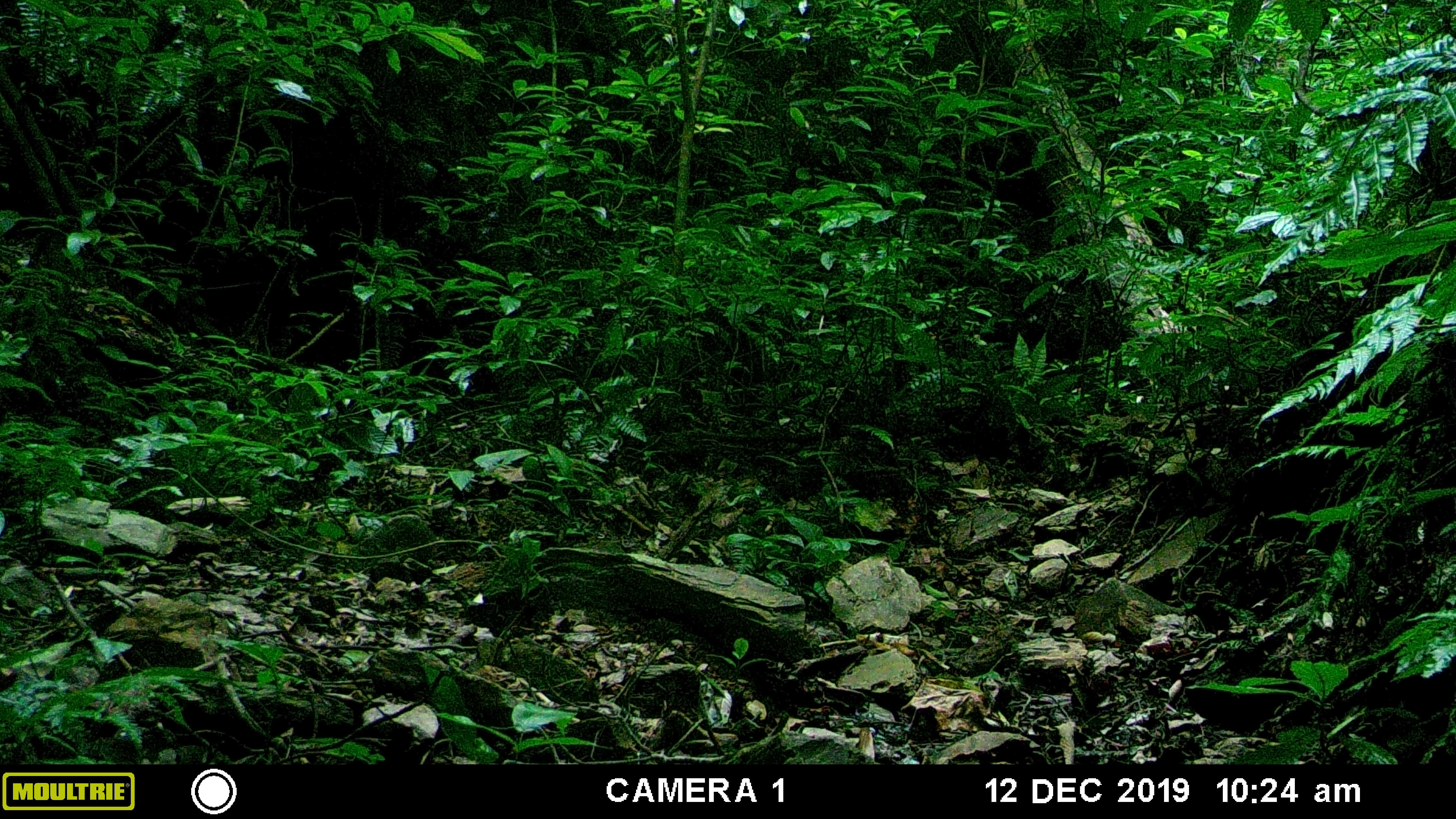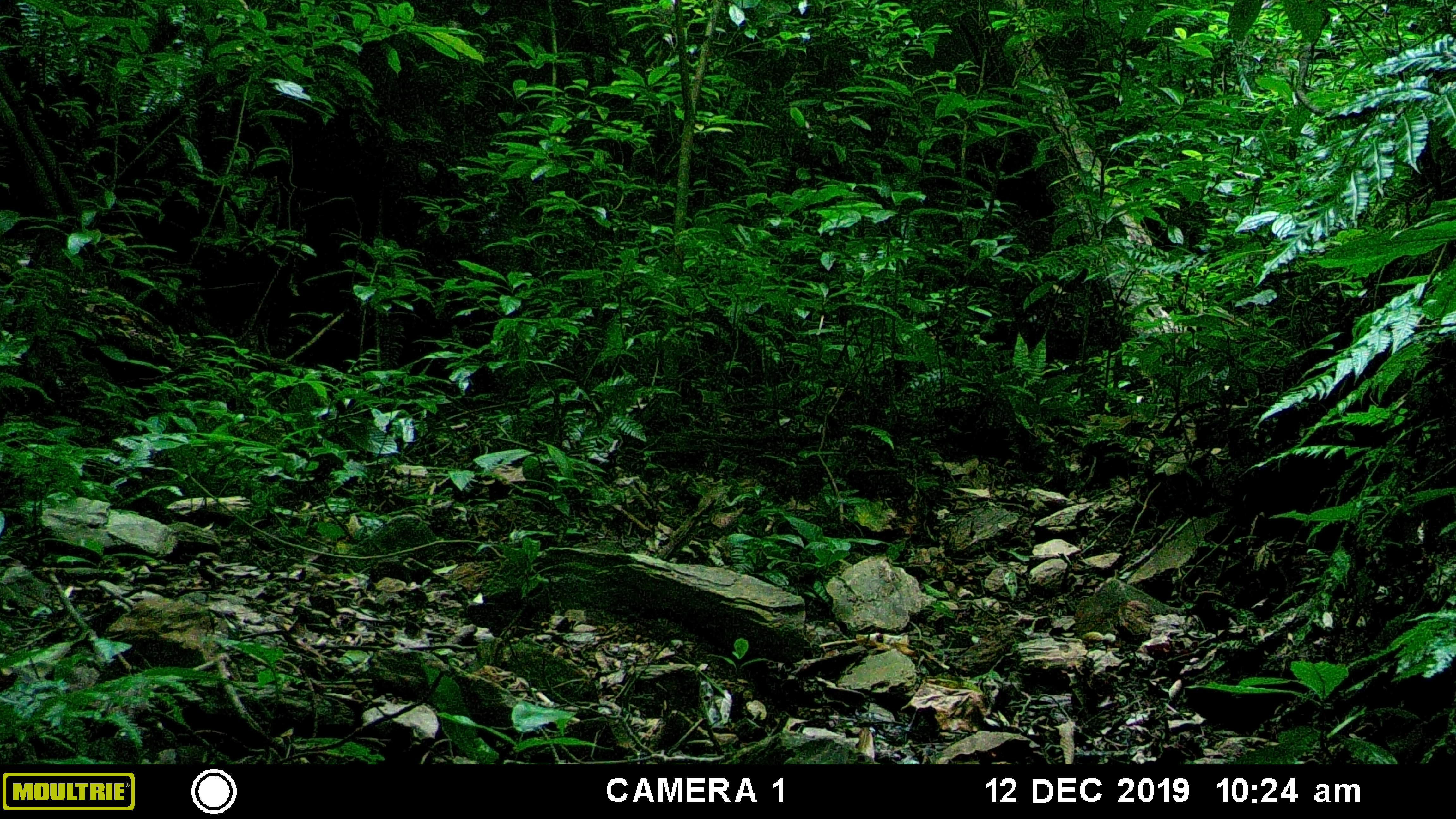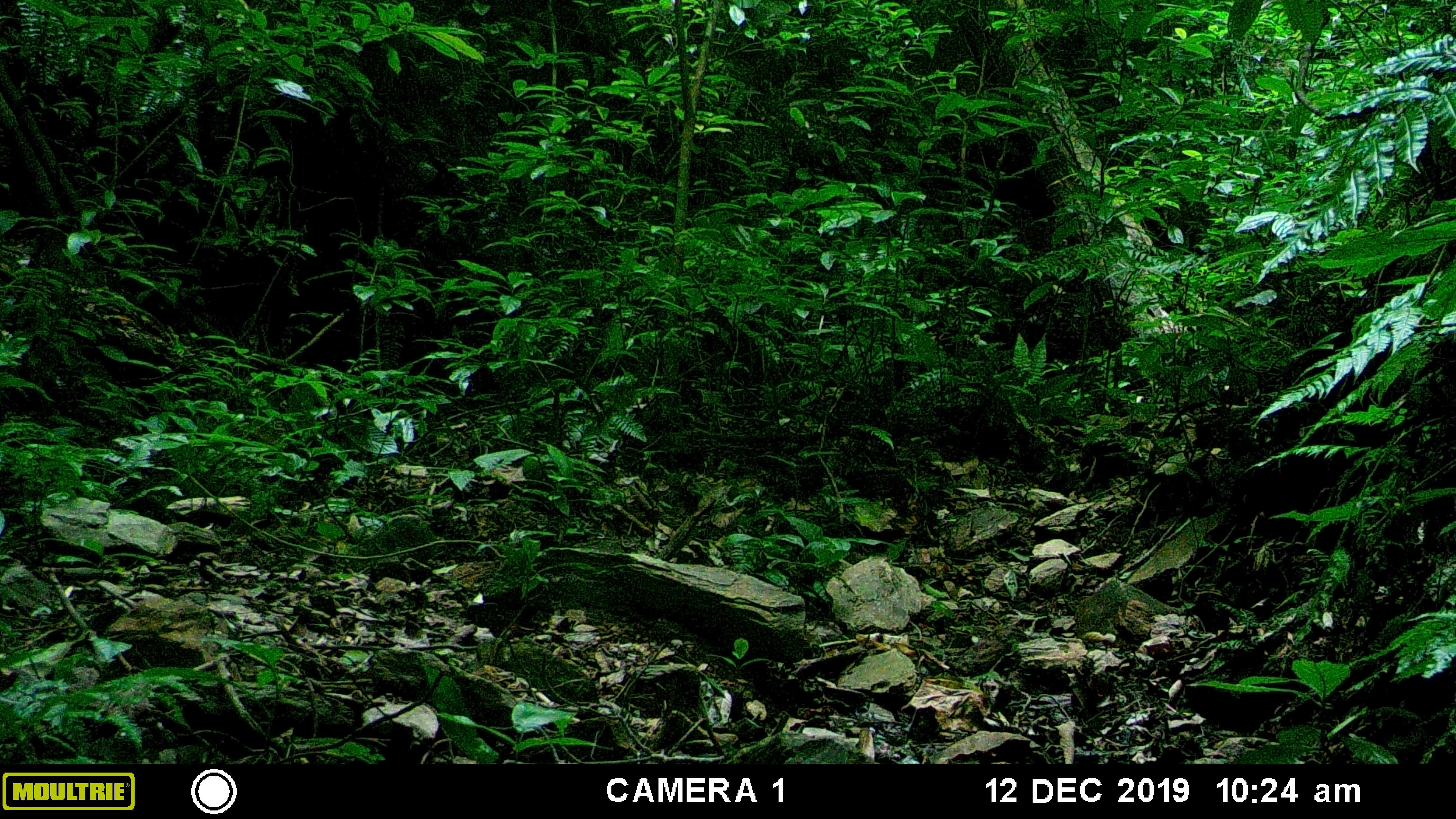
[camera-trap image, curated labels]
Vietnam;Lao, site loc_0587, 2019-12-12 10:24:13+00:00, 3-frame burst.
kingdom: Animalia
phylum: Chordata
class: Mammalia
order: Artiodactyla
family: Cervidae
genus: Muntiacus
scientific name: Muntiacus muntjak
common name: red muntjac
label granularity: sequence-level